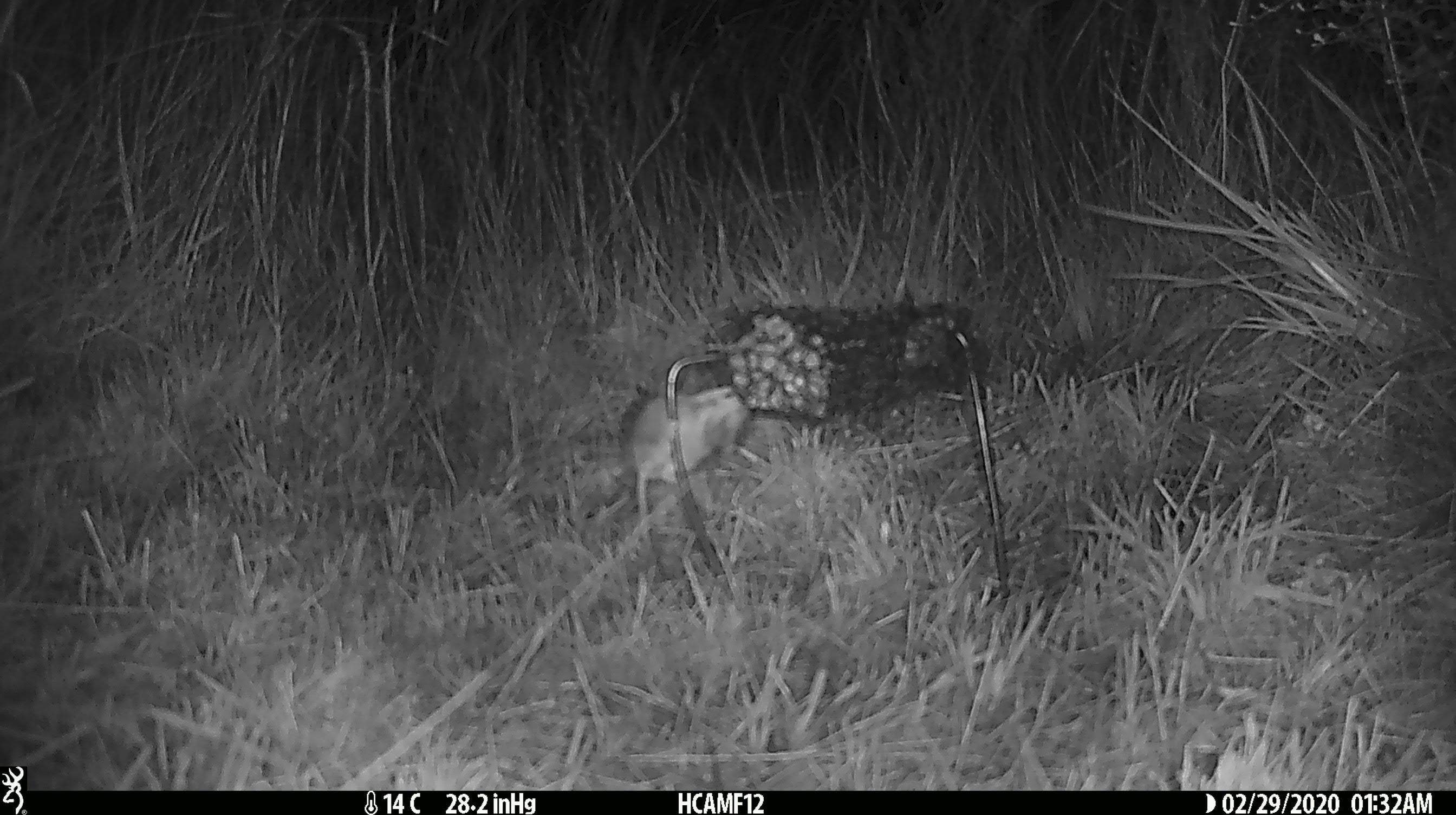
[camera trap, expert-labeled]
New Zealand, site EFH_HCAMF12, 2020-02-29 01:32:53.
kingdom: Animalia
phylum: Chordata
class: Mammalia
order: Rodentia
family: Muridae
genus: Mus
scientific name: Mus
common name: mouse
Mouse (Mus).